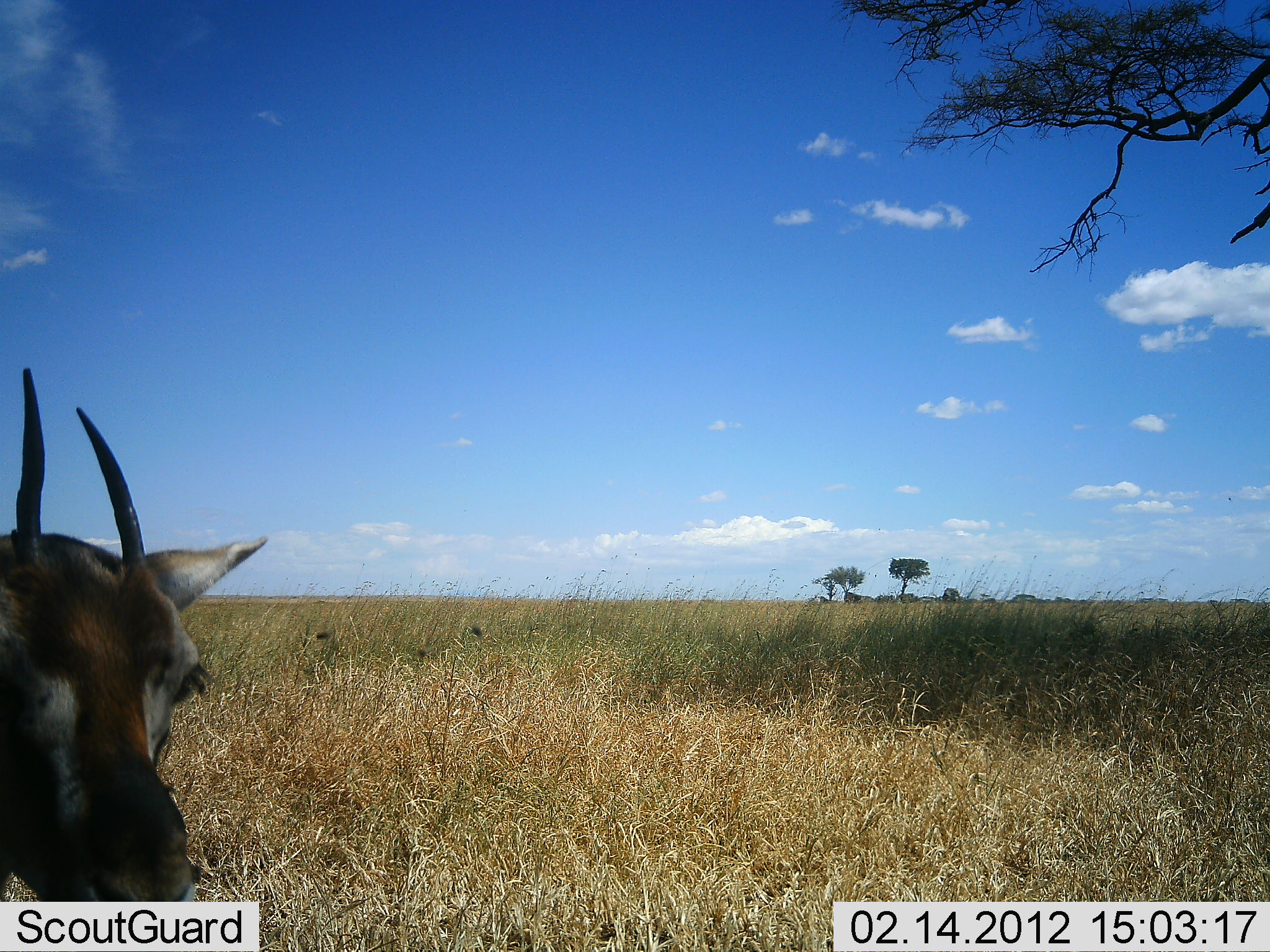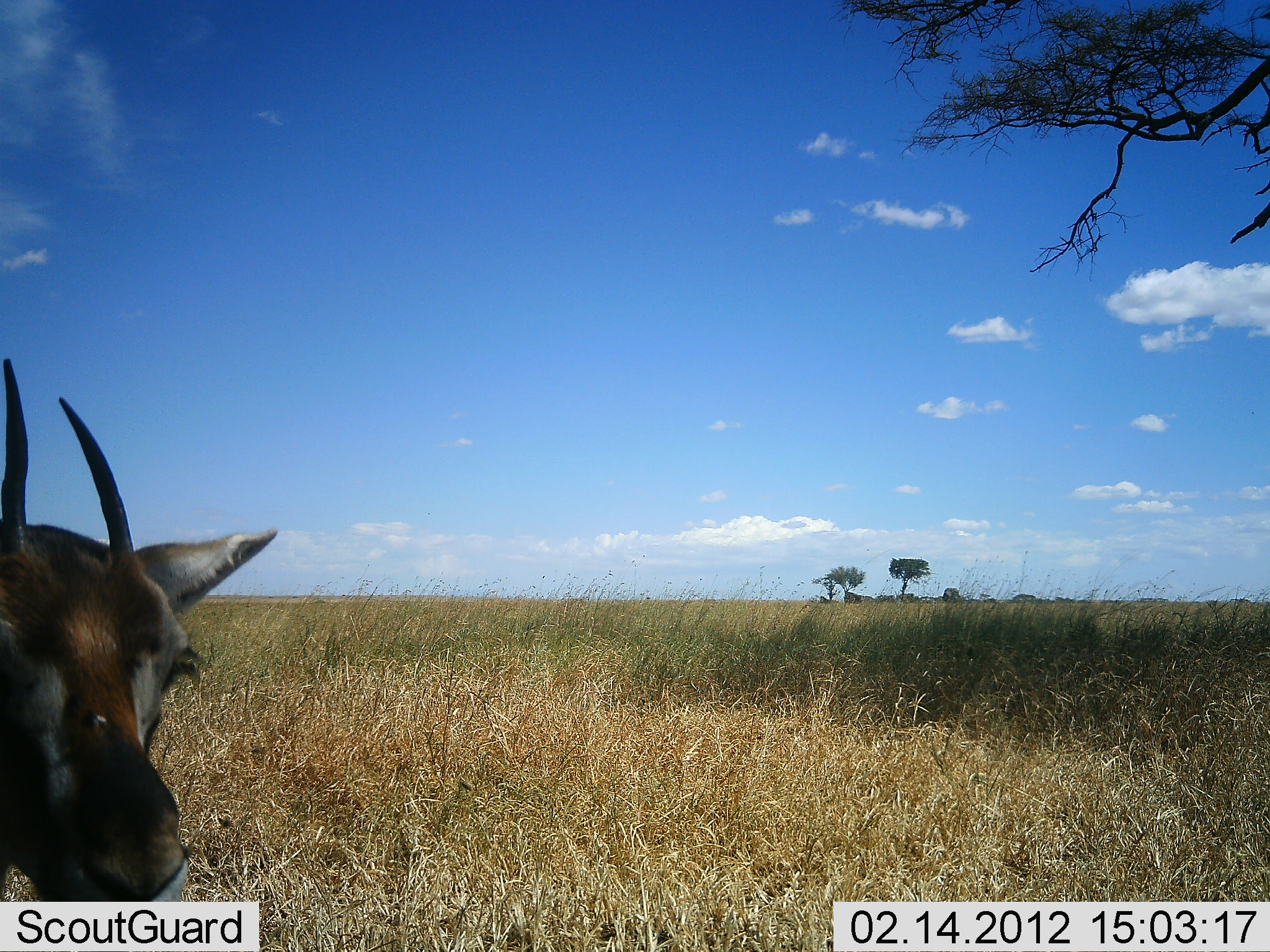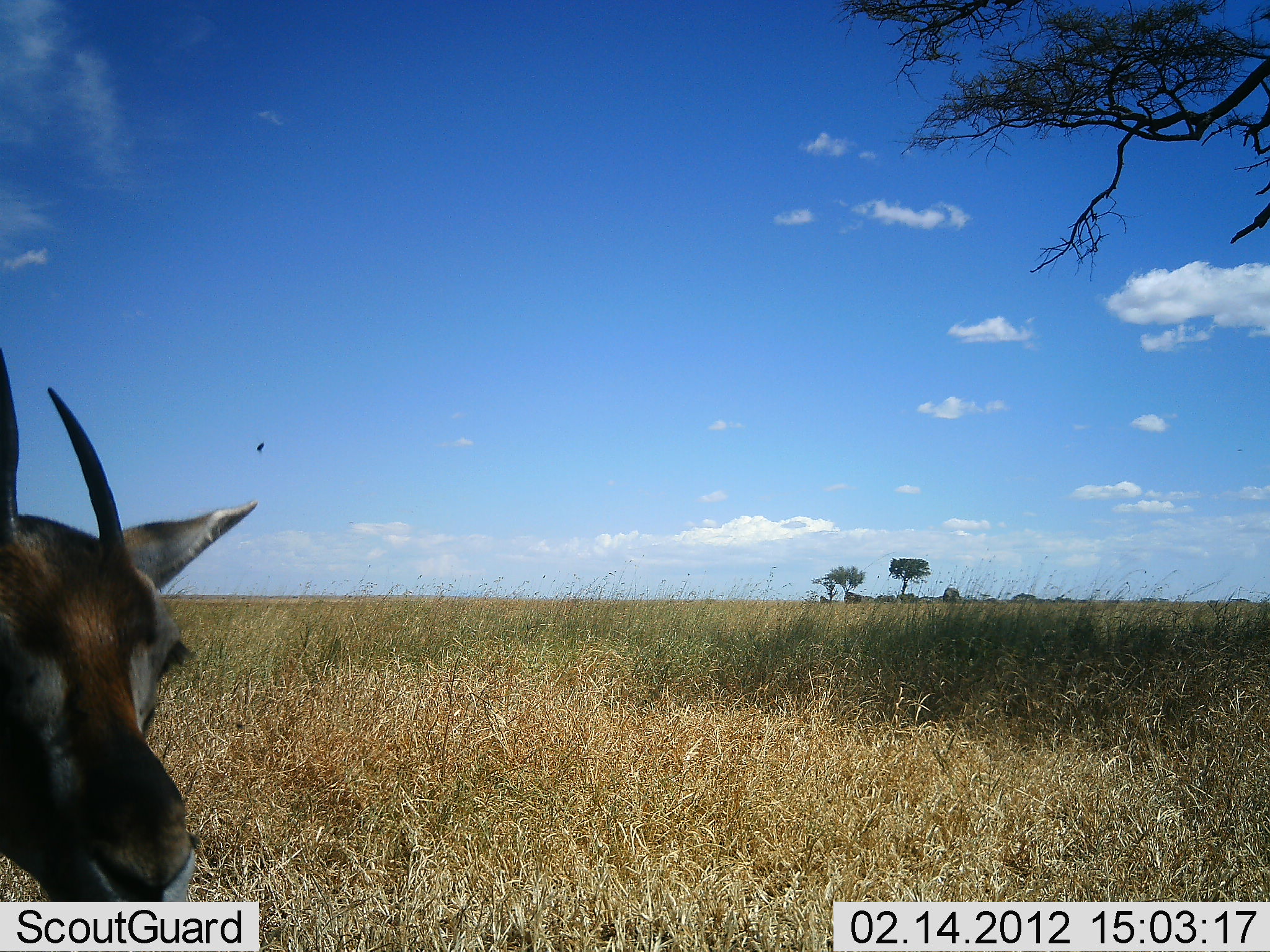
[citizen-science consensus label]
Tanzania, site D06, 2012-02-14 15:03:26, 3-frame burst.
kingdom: Animalia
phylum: Chordata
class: Mammalia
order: Artiodactyla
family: Bovidae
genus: Eudorcas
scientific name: Eudorcas thomsonii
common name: thomson's gazelle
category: gazellethomsons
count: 1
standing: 88%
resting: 0%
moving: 6%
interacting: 6%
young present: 0%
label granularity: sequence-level